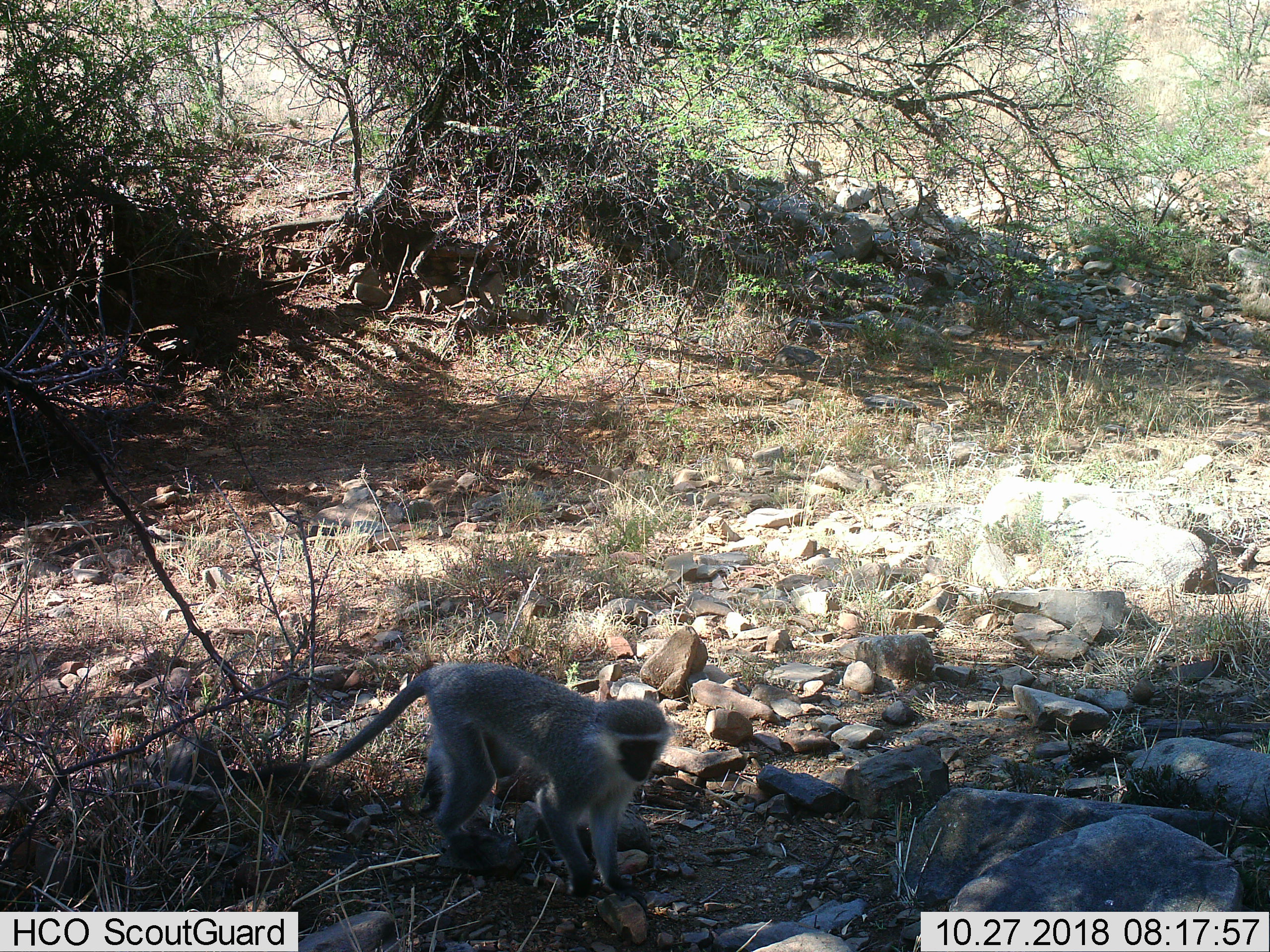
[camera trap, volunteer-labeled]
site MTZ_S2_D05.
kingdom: Animalia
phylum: Chordata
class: Mammalia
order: Primates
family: Cercopithecidae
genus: Chlorocebus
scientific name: Chlorocebus pygerythrus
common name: vervet monkey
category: monkeyvervet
Monkeyvervet (vervet monkey) (Chlorocebus pygerythrus), count 1. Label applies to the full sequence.